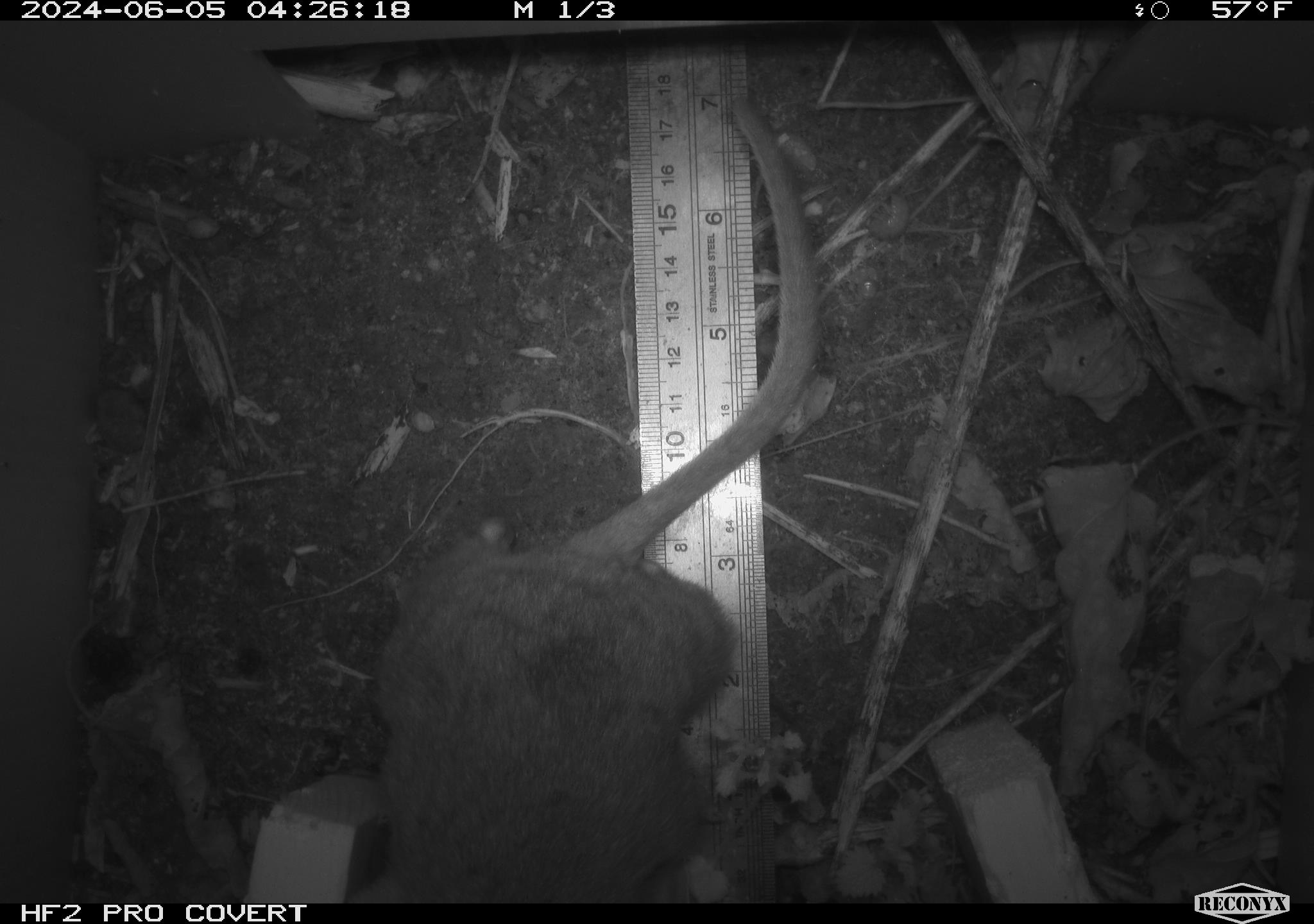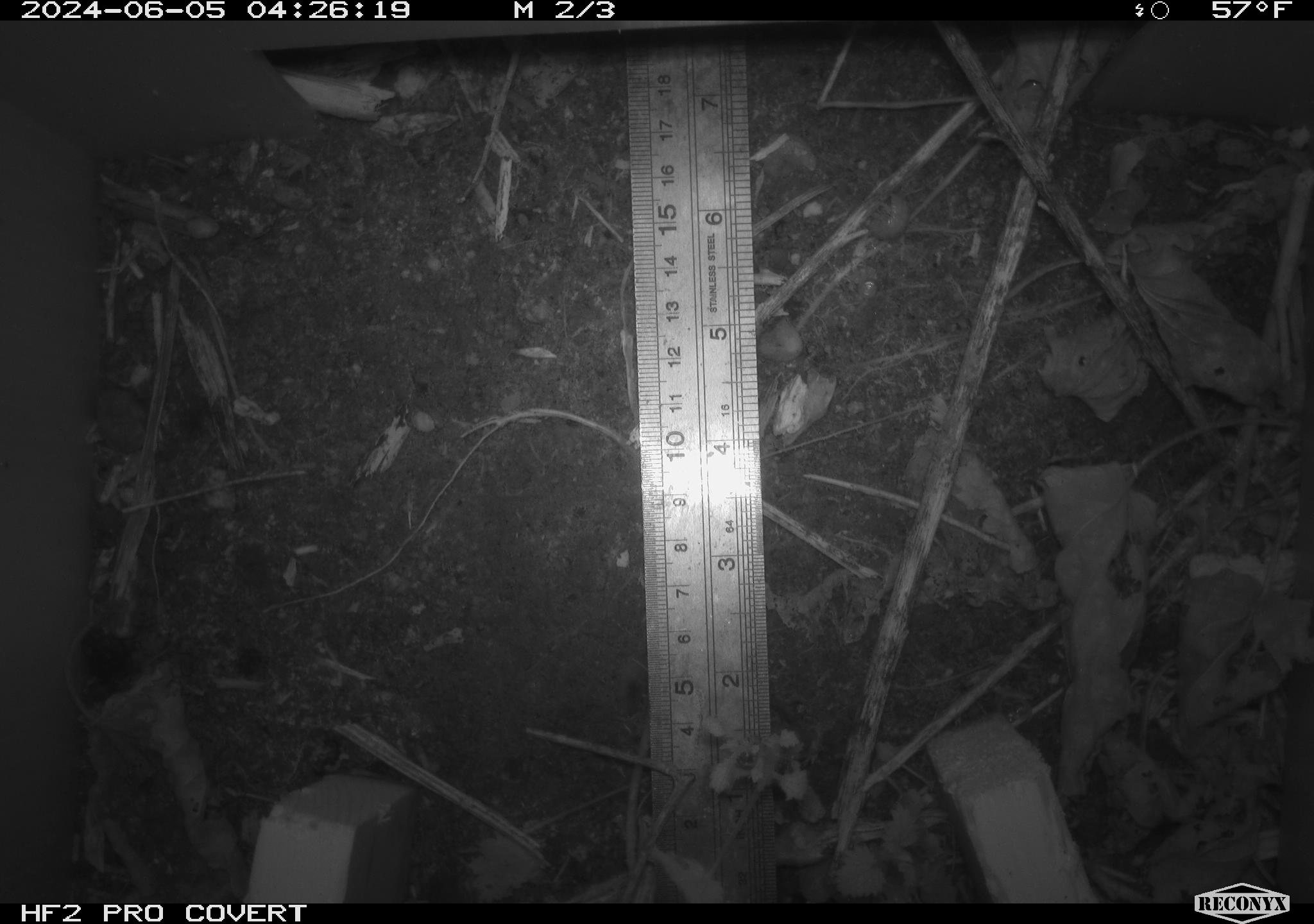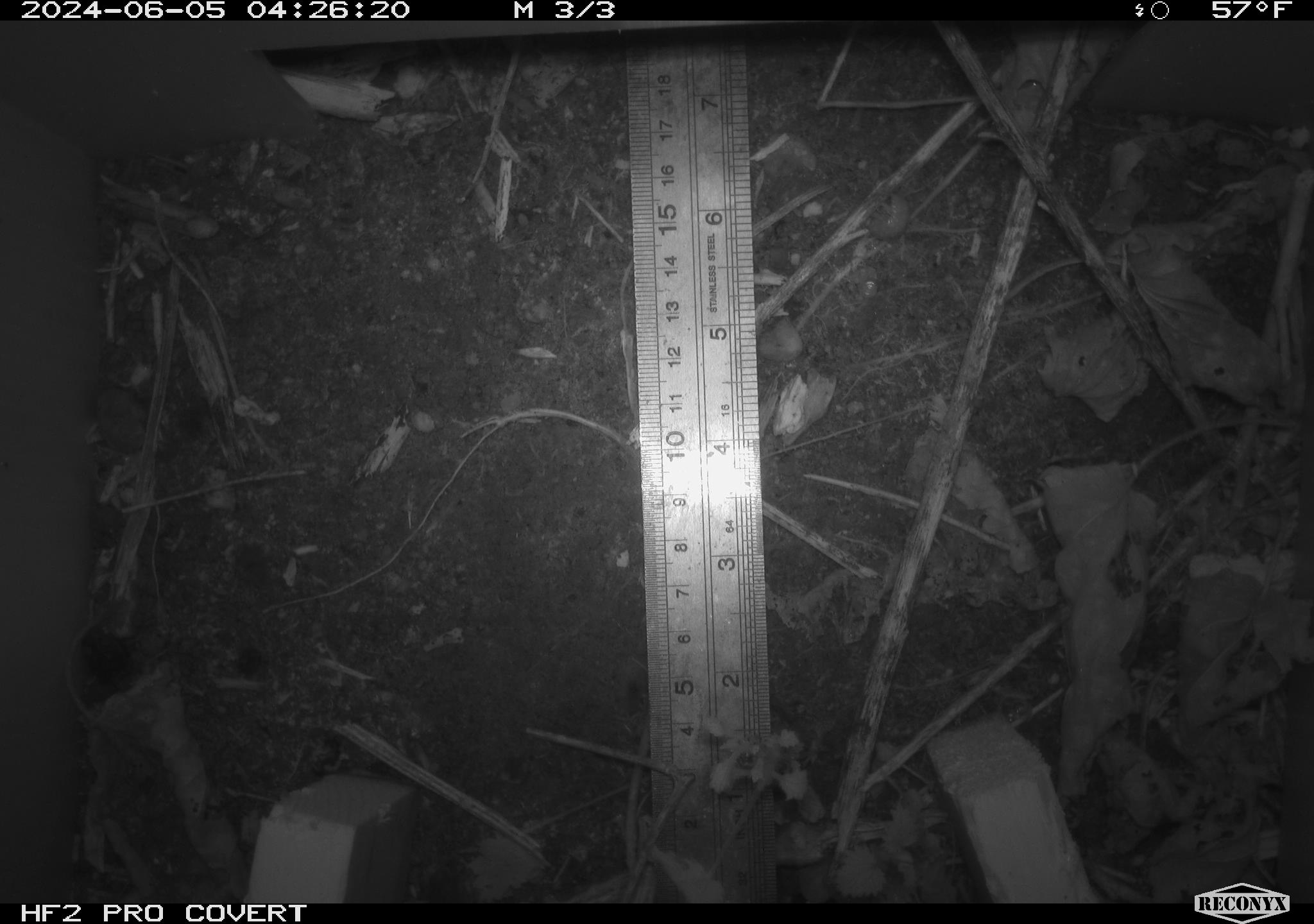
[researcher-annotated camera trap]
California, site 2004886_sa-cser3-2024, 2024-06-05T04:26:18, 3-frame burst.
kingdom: Animalia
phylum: Chordata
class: Mammalia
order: Rodentia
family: Muridae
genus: Rattus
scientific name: Rattus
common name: rat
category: rattus species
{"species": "rattus species (rat) (Rattus)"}